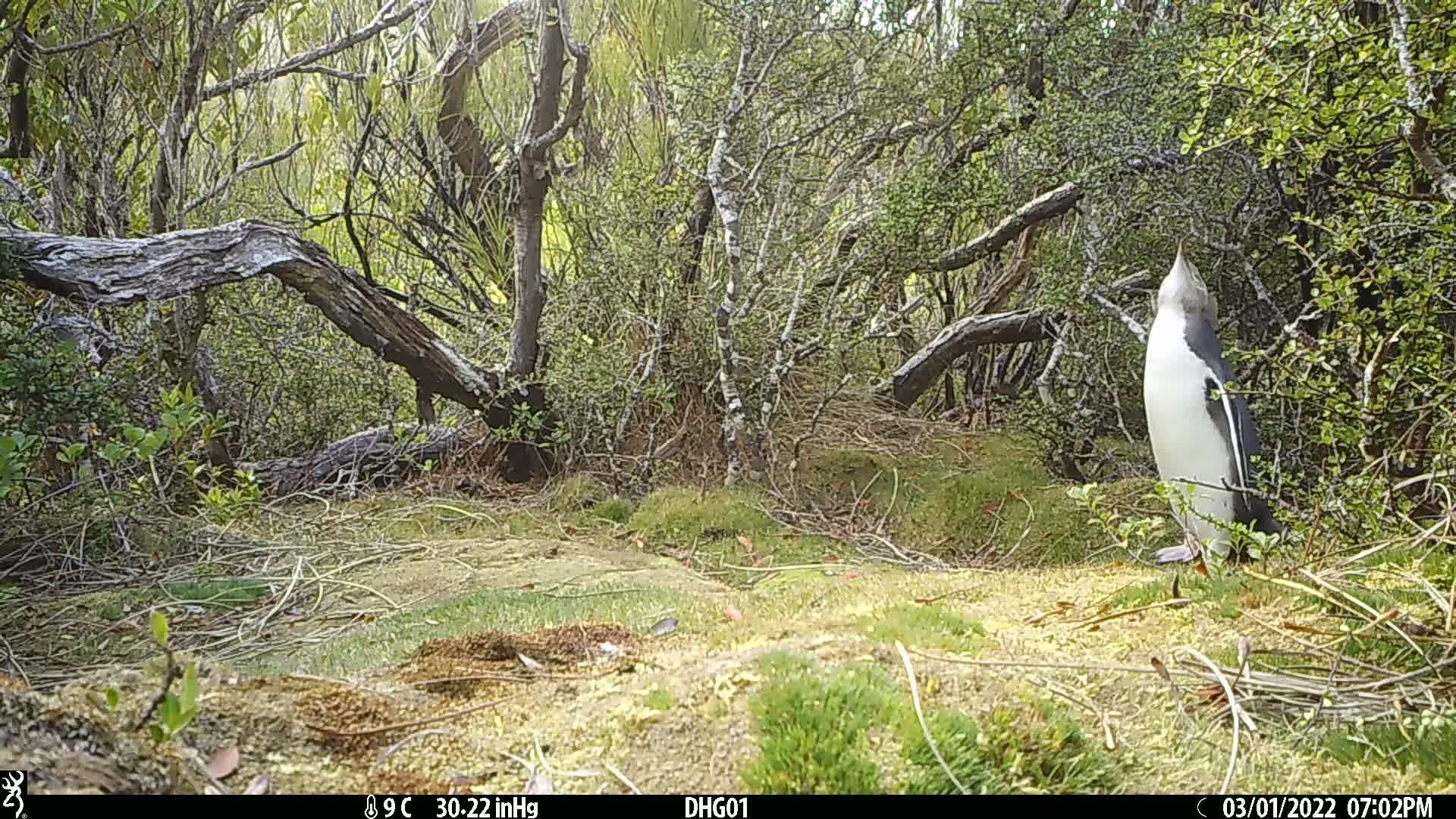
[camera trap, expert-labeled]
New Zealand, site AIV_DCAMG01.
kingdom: Animalia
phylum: Chordata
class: Aves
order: Sphenisciformes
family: Spheniscidae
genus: Megadyptes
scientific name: Megadyptes antipodes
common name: yellow-eyed penguin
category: yellow eyed penguin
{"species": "yellow eyed penguin (yellow-eyed penguin) (Megadyptes antipodes)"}